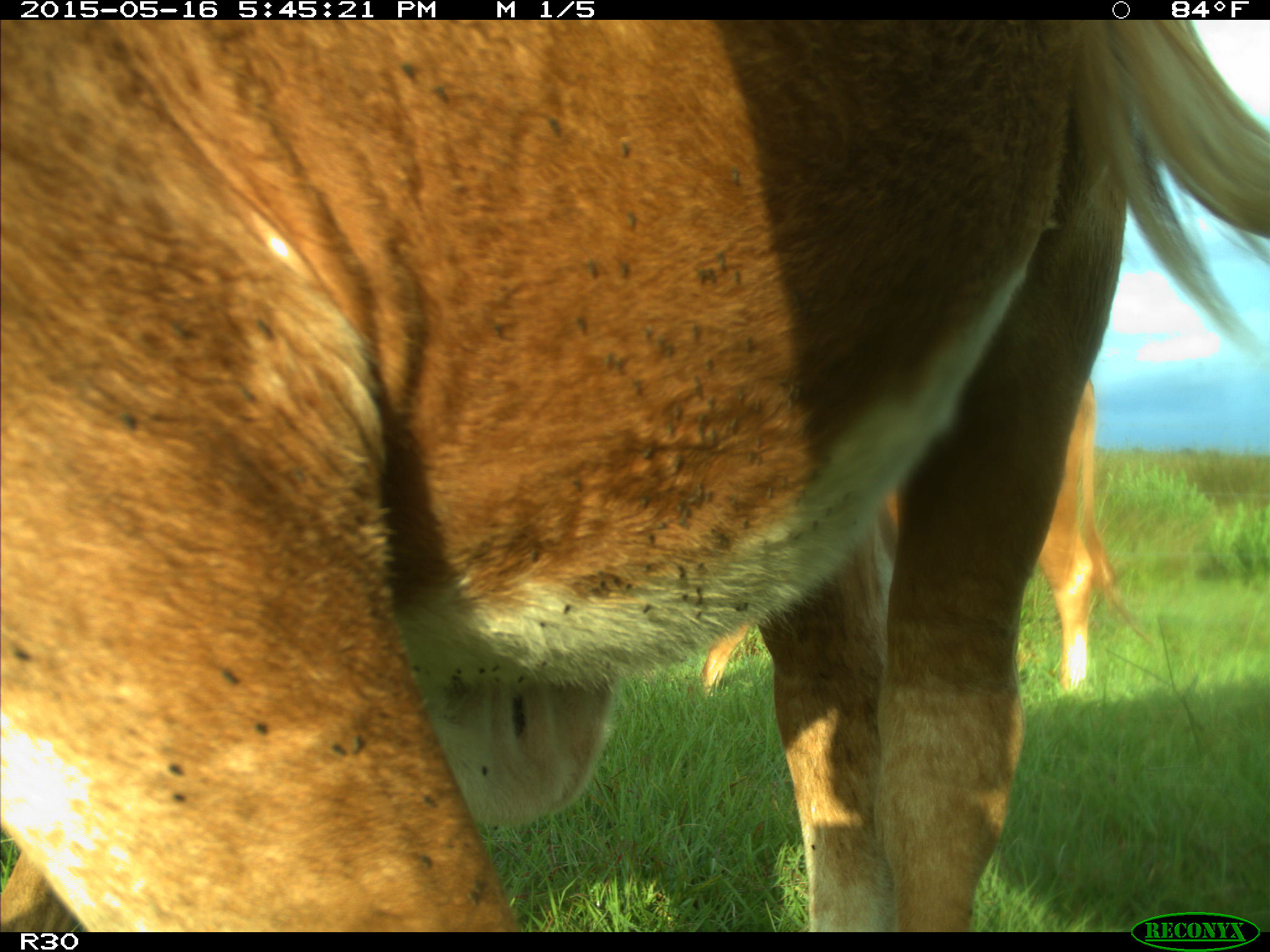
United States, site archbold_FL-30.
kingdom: Animalia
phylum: Chordata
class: Mammalia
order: Artiodactyla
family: Bovidae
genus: Bos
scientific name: Bos taurus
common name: domestic cow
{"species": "Bos taurus (domestic cow)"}